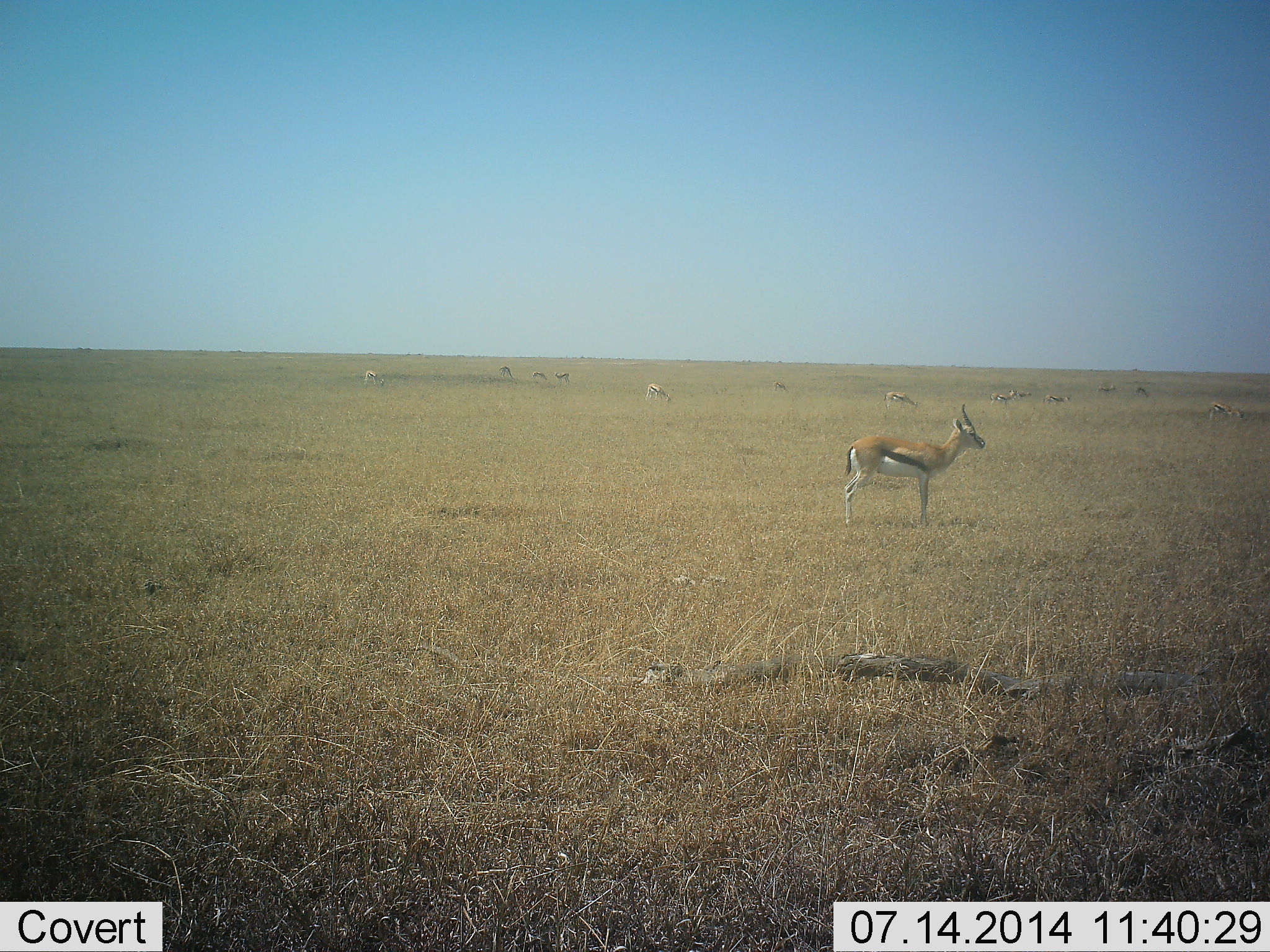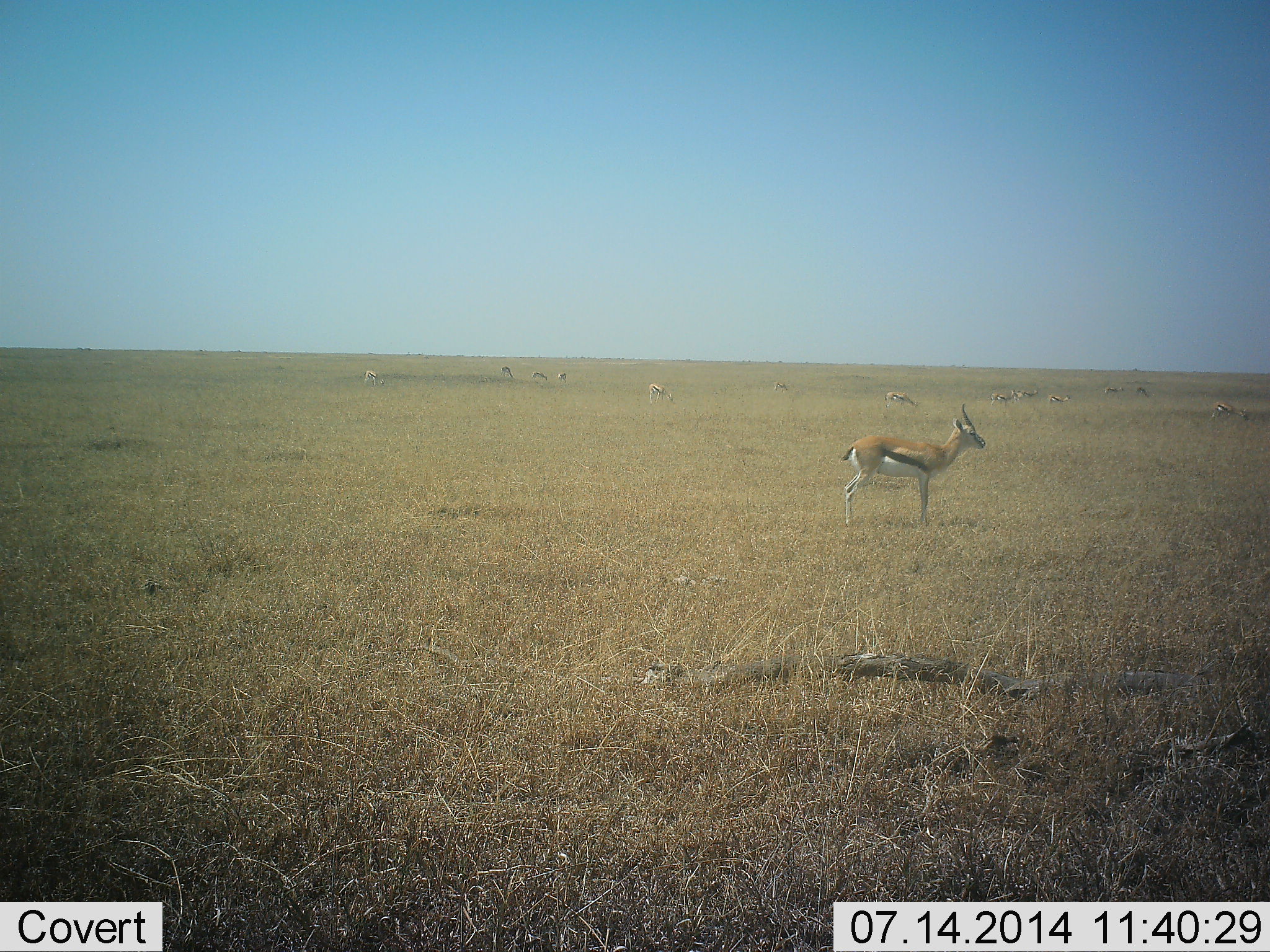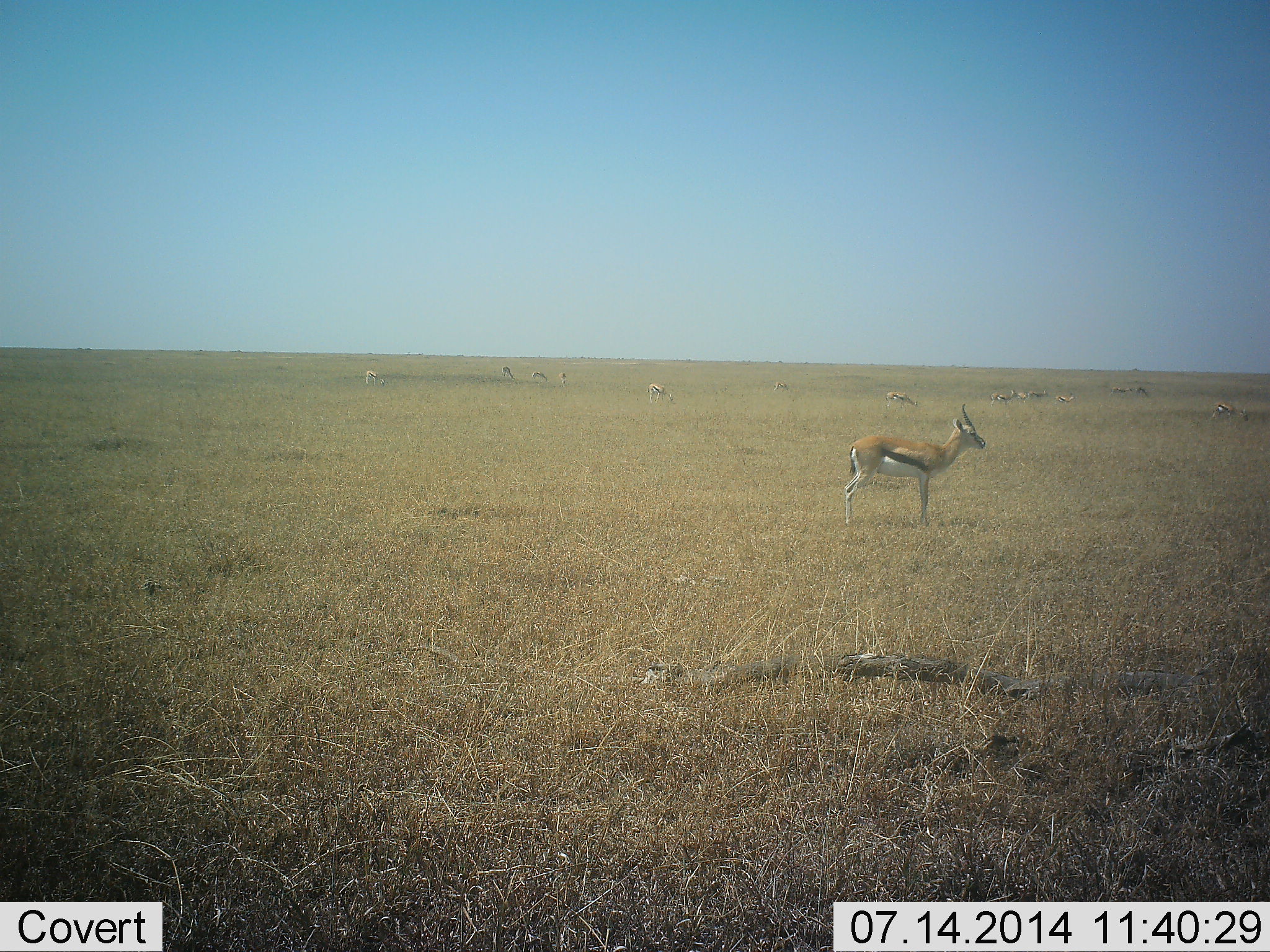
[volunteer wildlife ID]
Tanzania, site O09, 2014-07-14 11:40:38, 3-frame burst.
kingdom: Animalia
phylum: Chordata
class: Mammalia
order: Artiodactyla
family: Bovidae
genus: Eudorcas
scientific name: Eudorcas thomsonii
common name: thomson's gazelle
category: gazellethomsons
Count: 11-50.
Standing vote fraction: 80%.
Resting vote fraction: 0%.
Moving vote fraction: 20%.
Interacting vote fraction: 0%.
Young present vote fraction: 0%.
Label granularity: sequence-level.